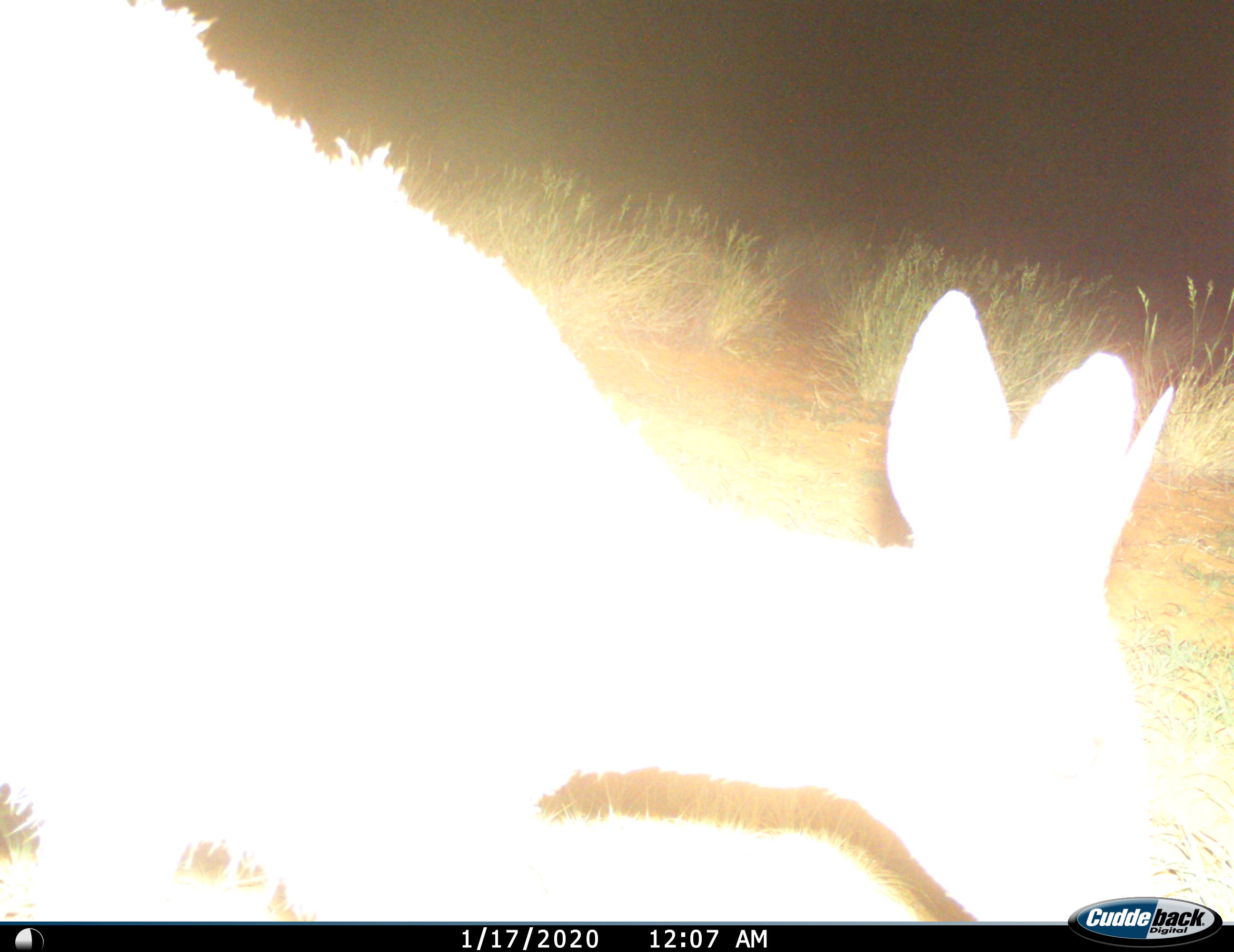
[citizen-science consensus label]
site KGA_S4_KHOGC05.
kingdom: Animalia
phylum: Chordata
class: Mammalia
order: Artiodactyla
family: Bovidae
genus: Raphicerus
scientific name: Raphicerus campestris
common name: steenbok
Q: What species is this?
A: Steenbok (Raphicerus campestris).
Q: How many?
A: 1.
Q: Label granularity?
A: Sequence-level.